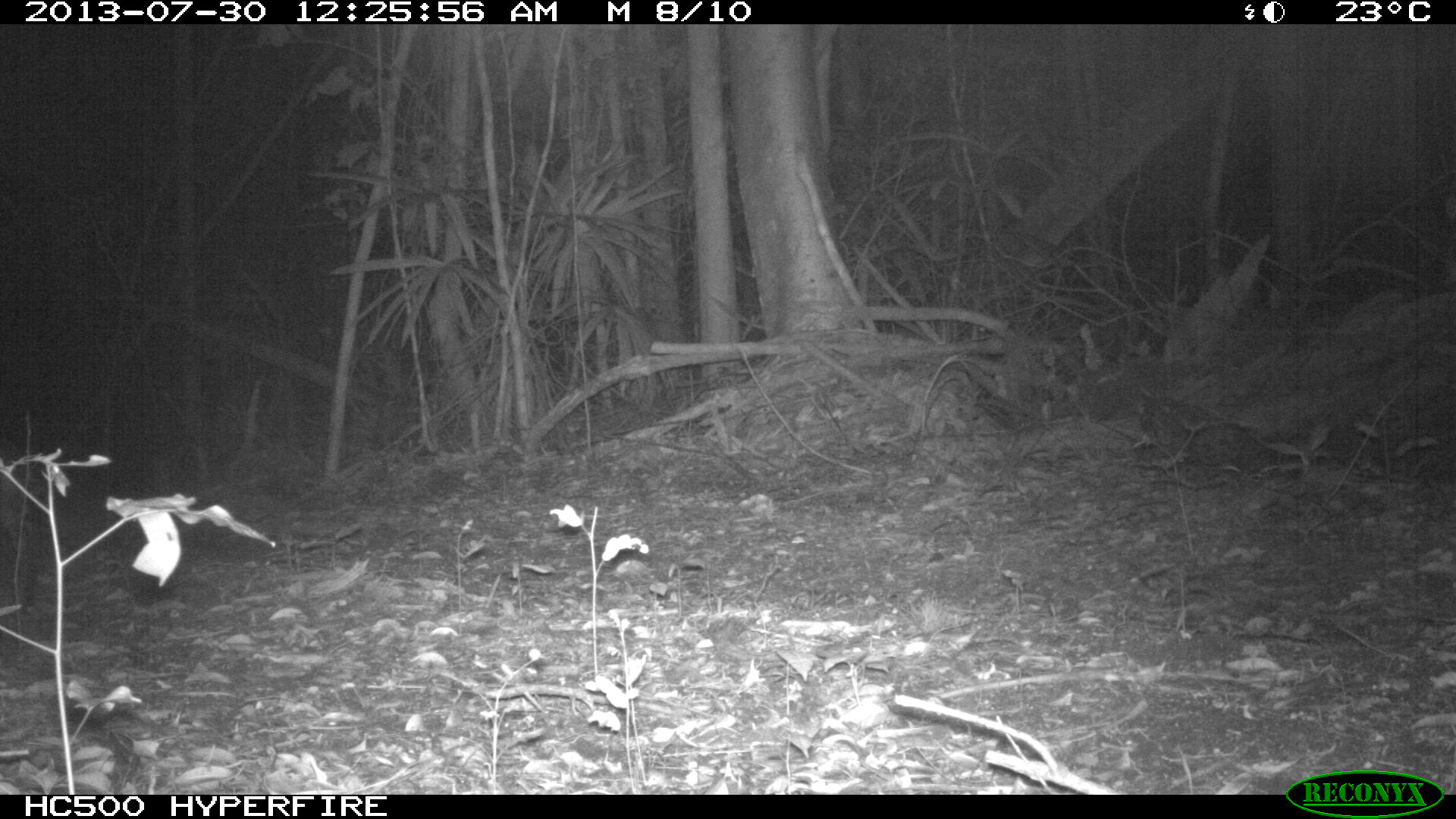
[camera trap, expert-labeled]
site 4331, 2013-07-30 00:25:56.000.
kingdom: Animalia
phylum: Chordata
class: Mammalia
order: Carnivora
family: Felidae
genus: Leopardus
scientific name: Leopardus pardalis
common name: ocelot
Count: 1.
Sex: female.